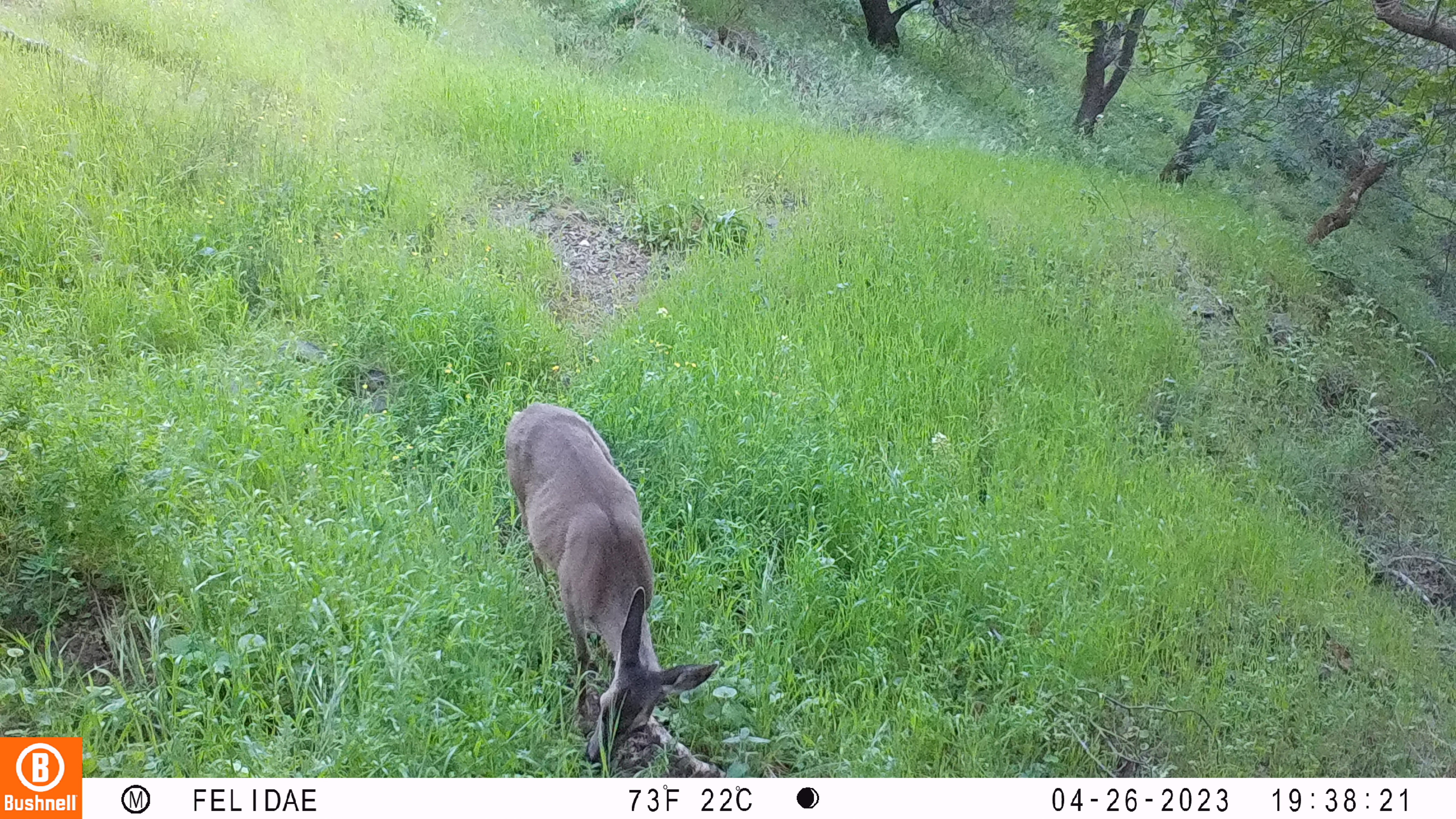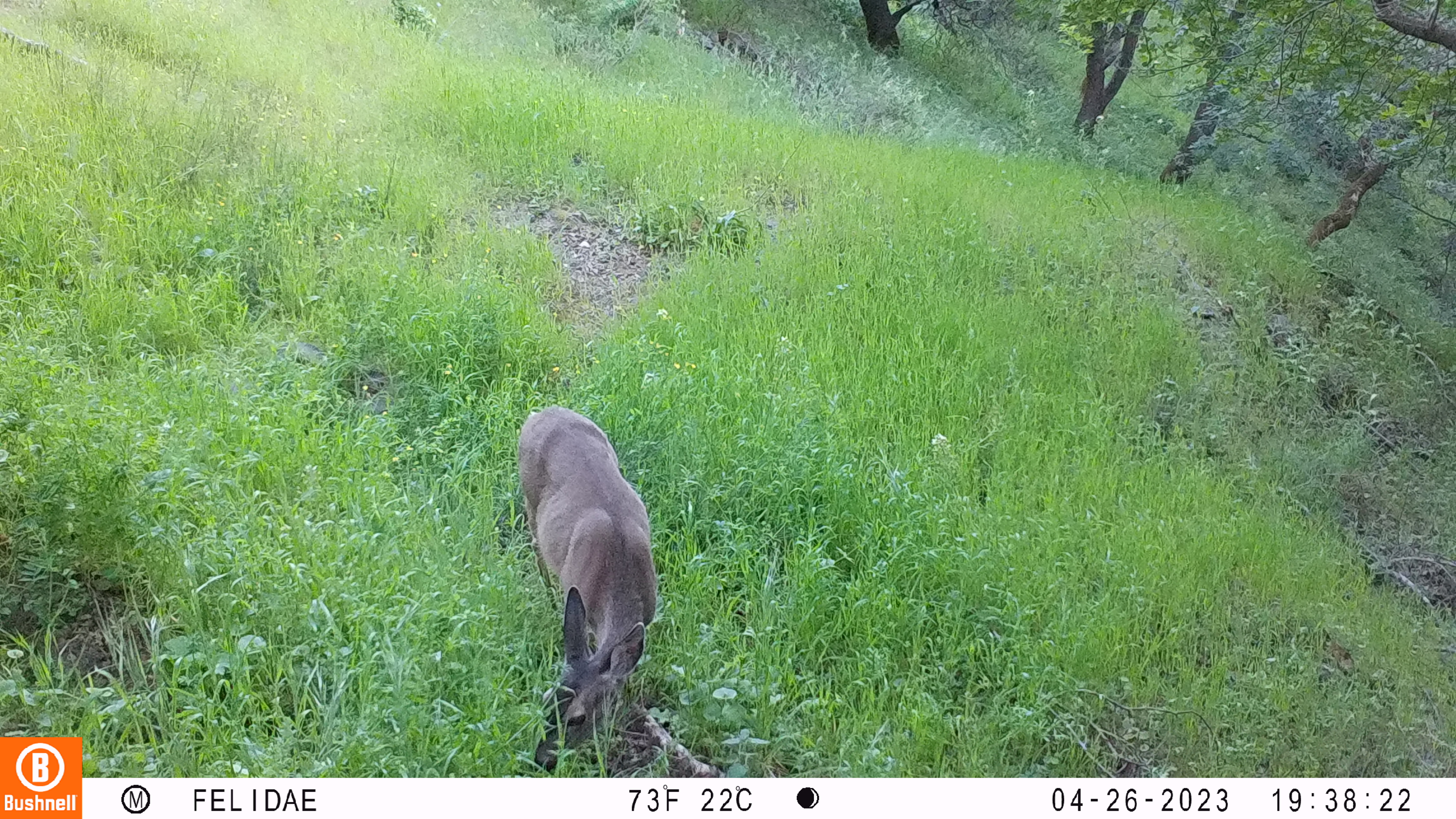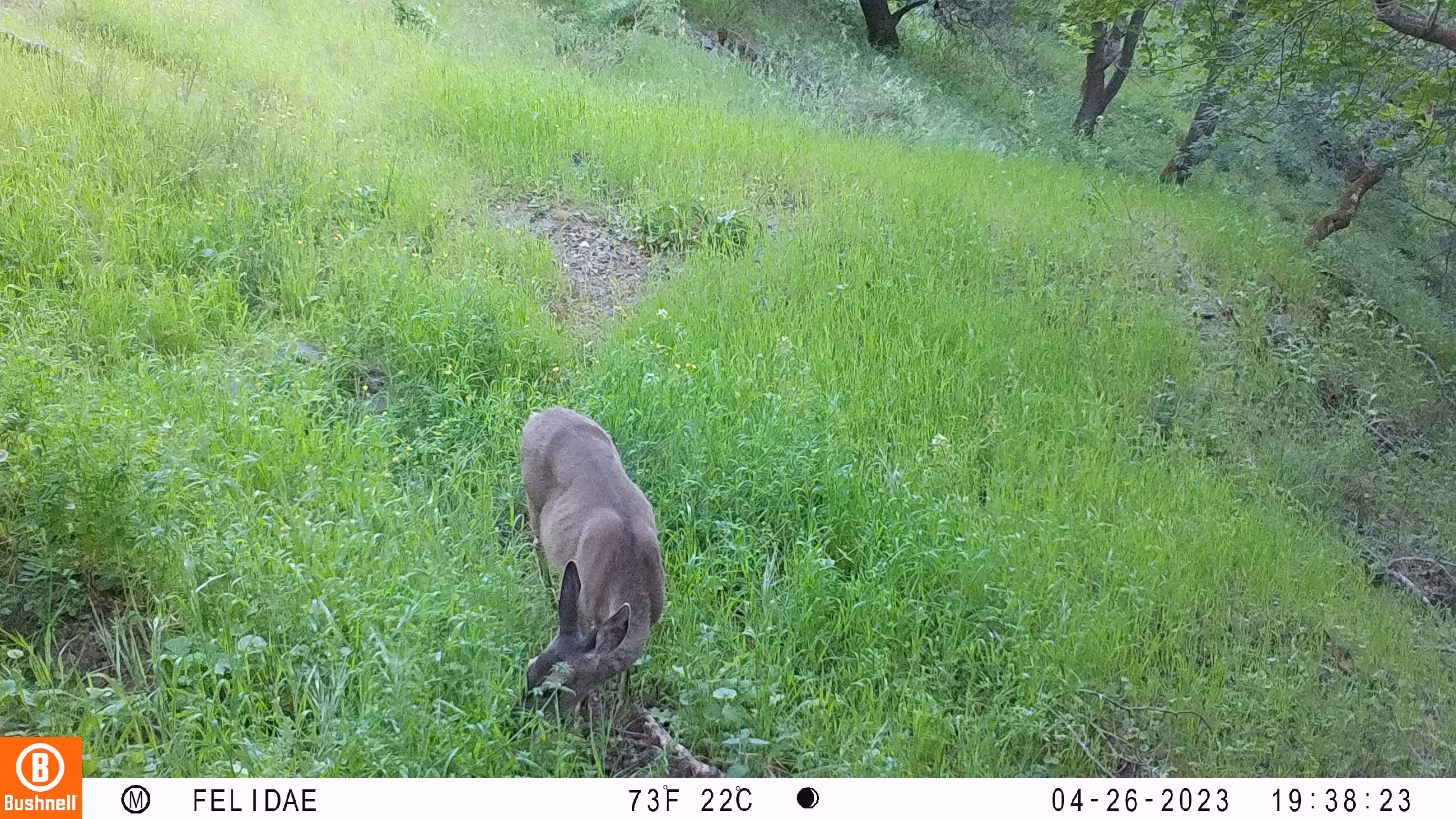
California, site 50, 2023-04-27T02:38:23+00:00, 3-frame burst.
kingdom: Animalia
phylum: Chordata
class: Mammalia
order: Artiodactyla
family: Cervidae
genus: Odocoileus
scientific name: Odocoileus hemionus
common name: mule deer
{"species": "mule deer (Odocoileus hemionus)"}